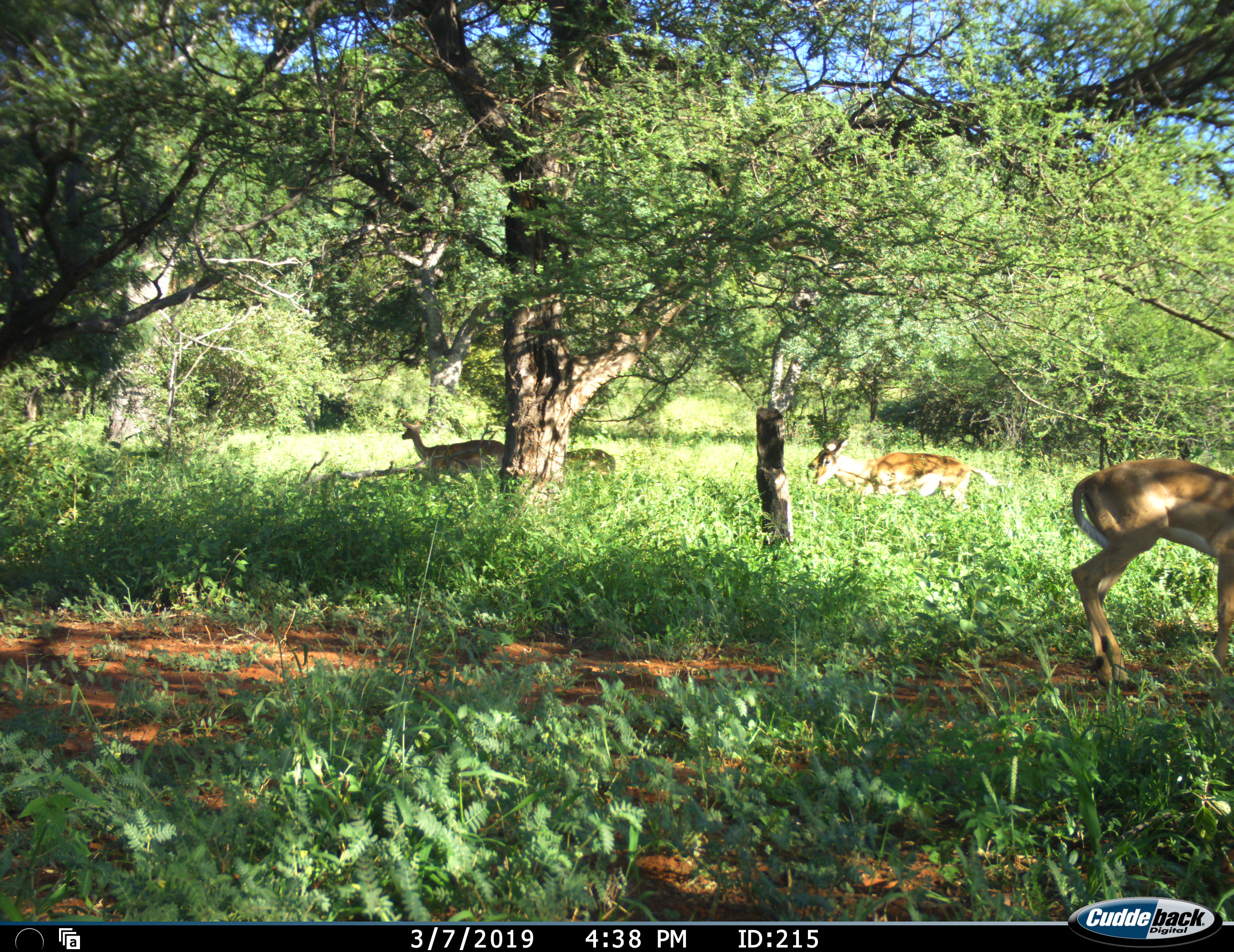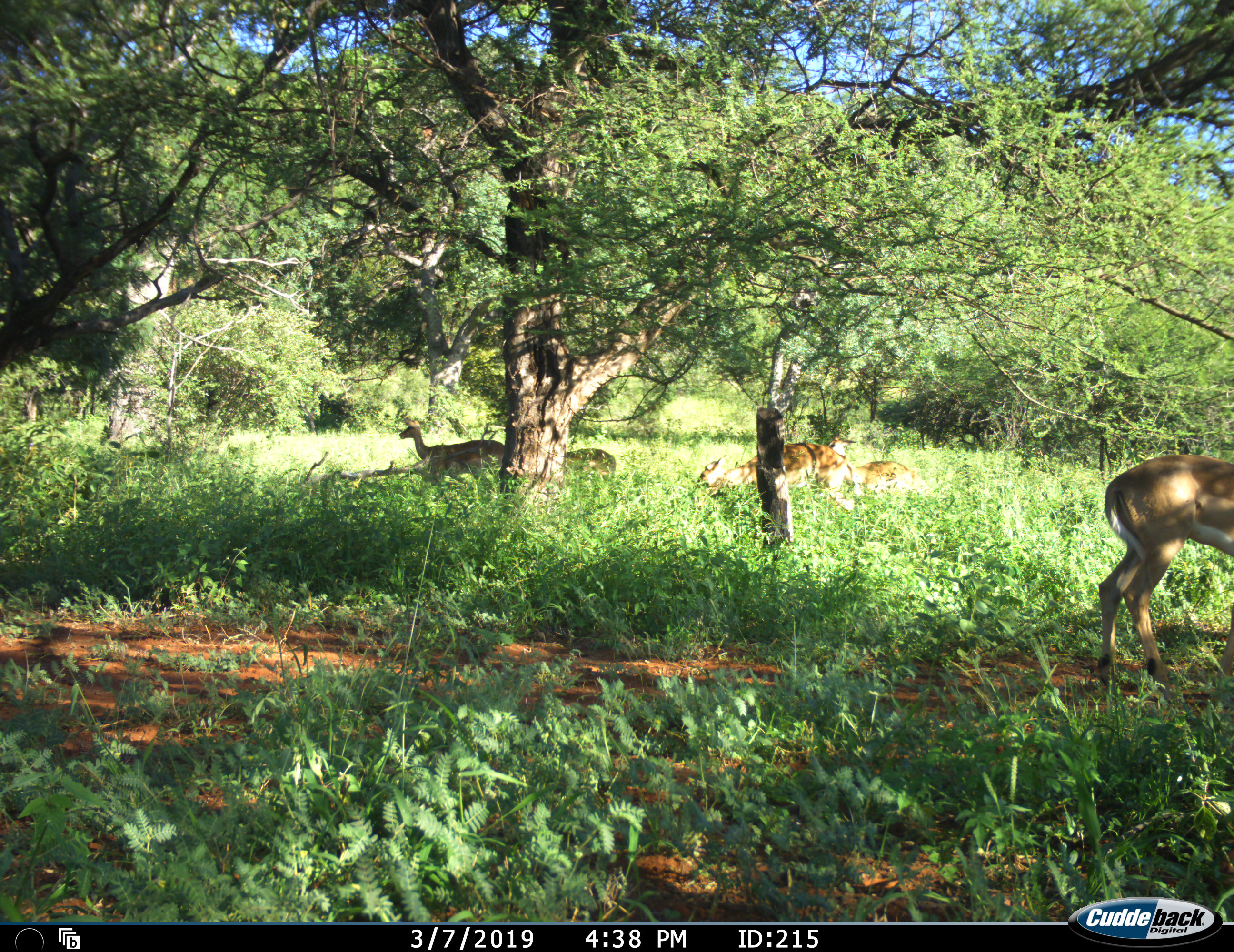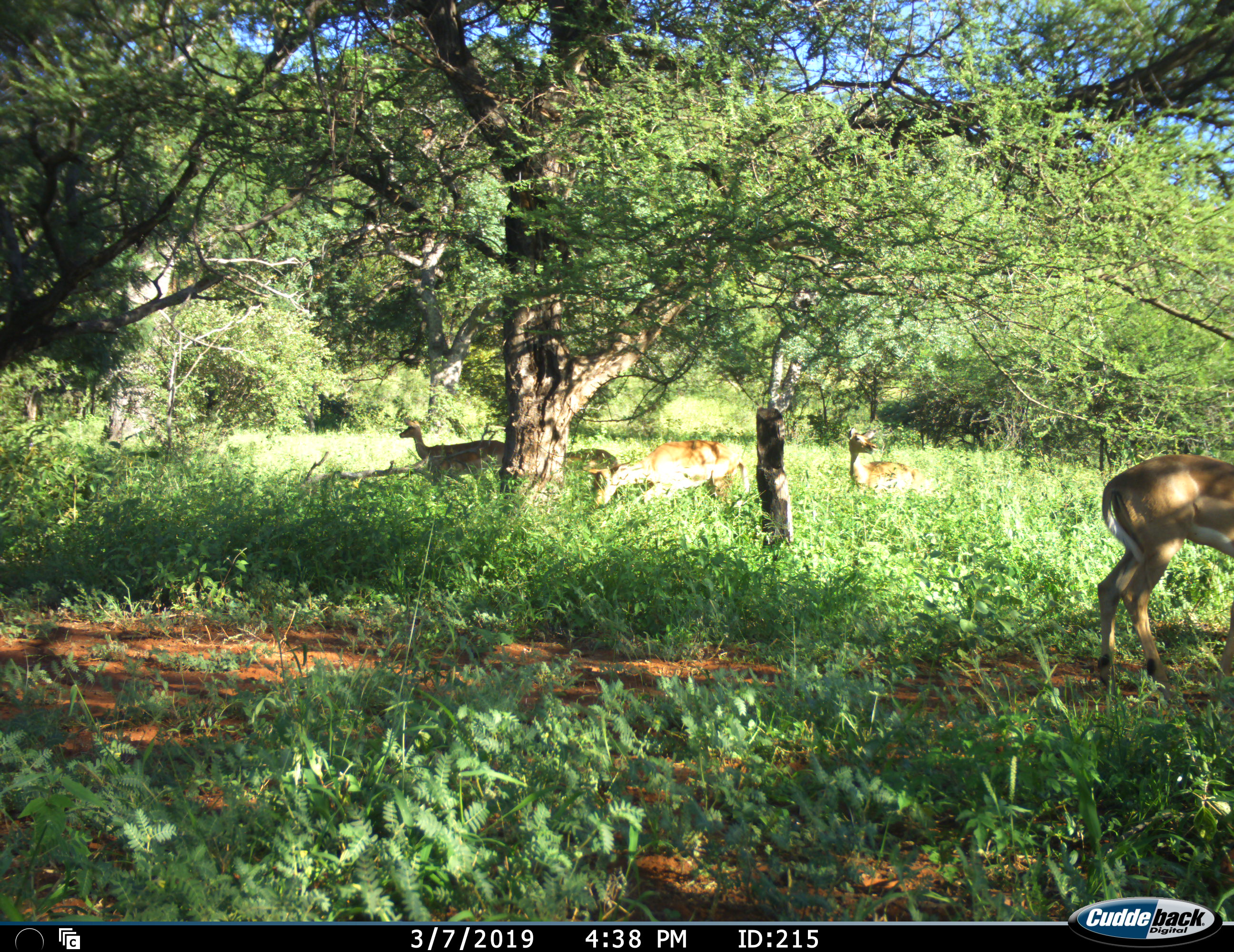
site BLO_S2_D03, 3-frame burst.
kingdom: Animalia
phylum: Chordata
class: Mammalia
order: Artiodactyla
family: Bovidae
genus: Aepyceros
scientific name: Aepyceros melampus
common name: impala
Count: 5.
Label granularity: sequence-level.